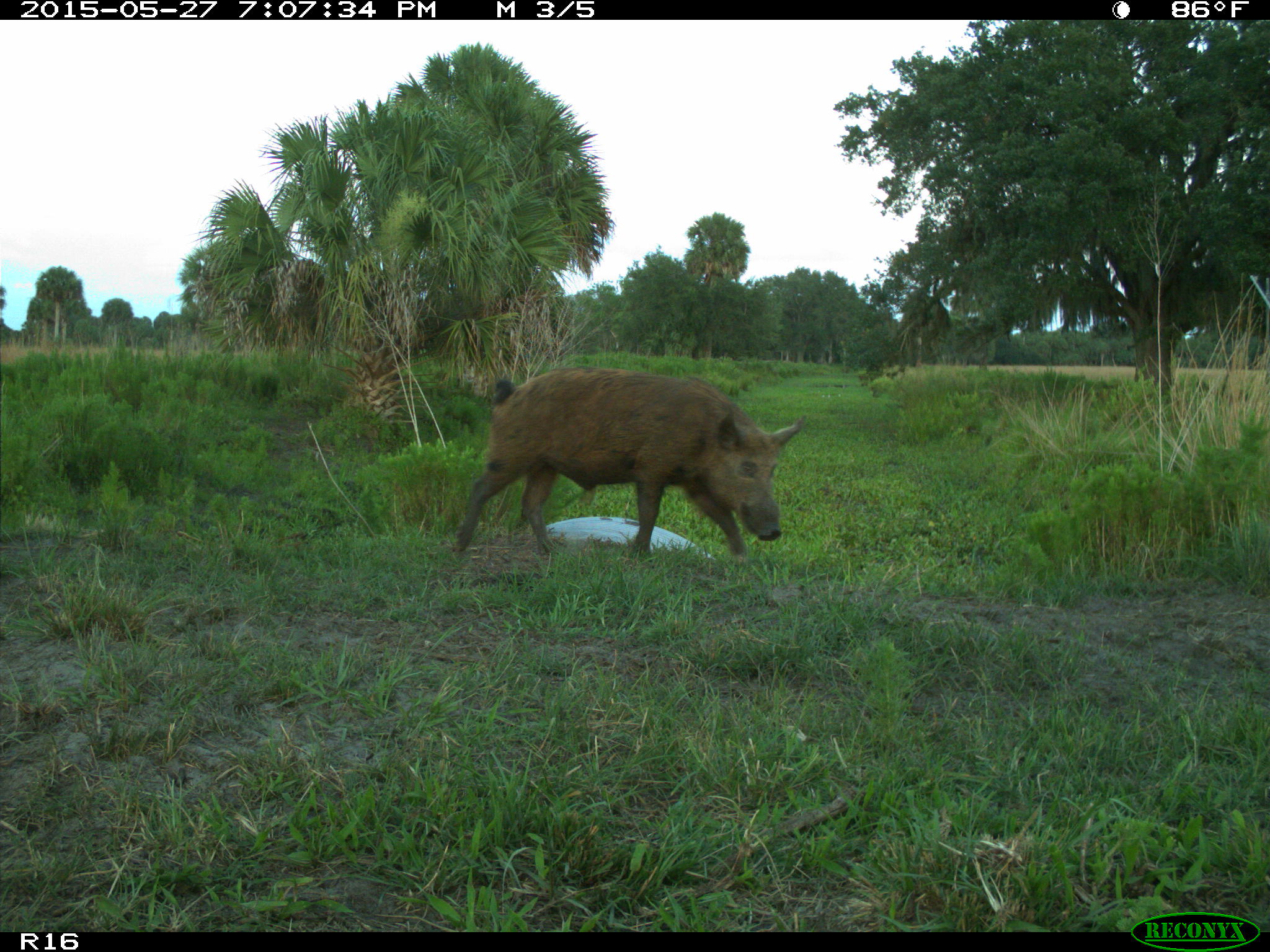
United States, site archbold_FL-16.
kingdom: Animalia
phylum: Chordata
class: Mammalia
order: Artiodactyla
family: Suidae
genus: Sus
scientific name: Sus scrofa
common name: wild boar